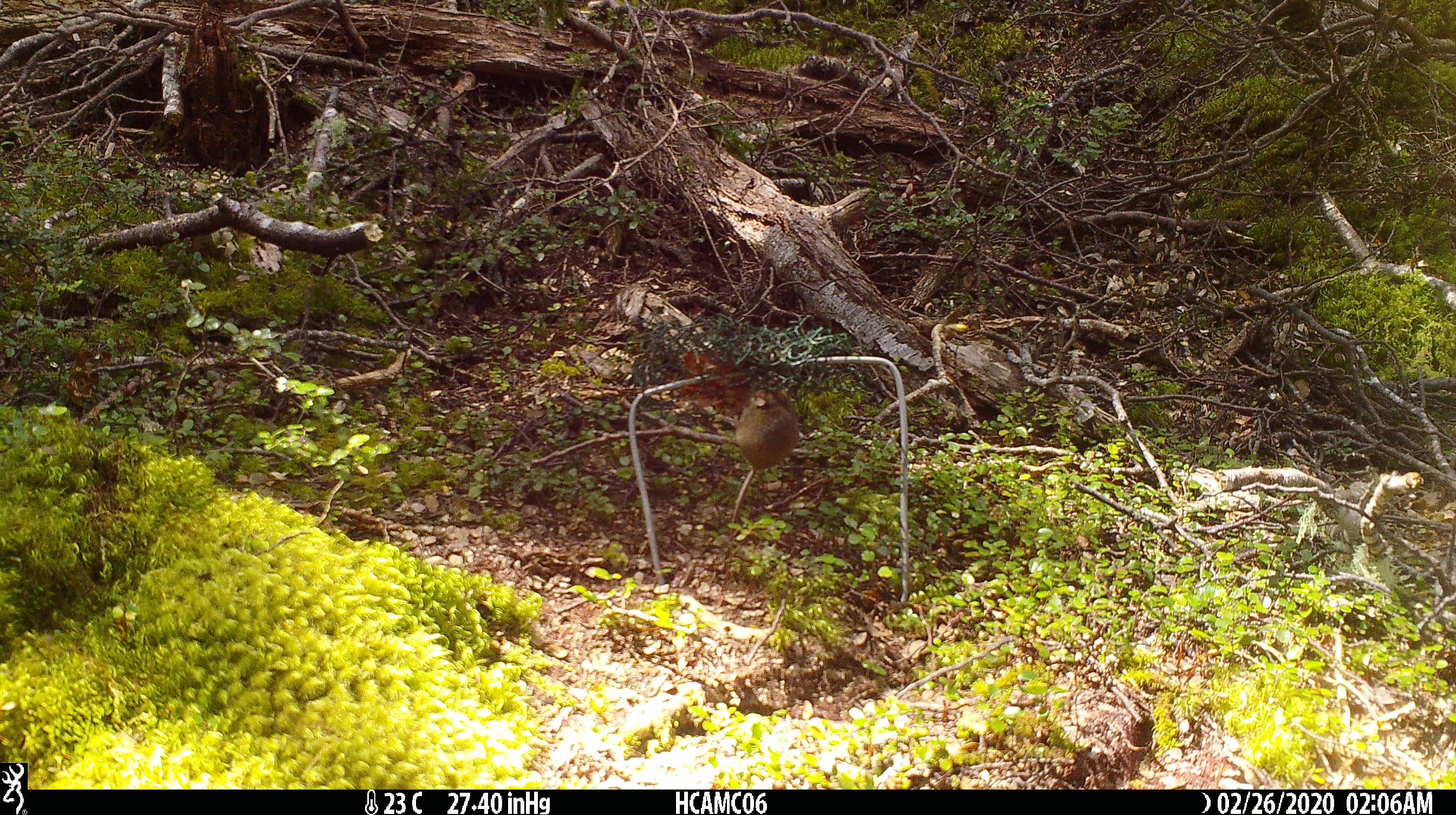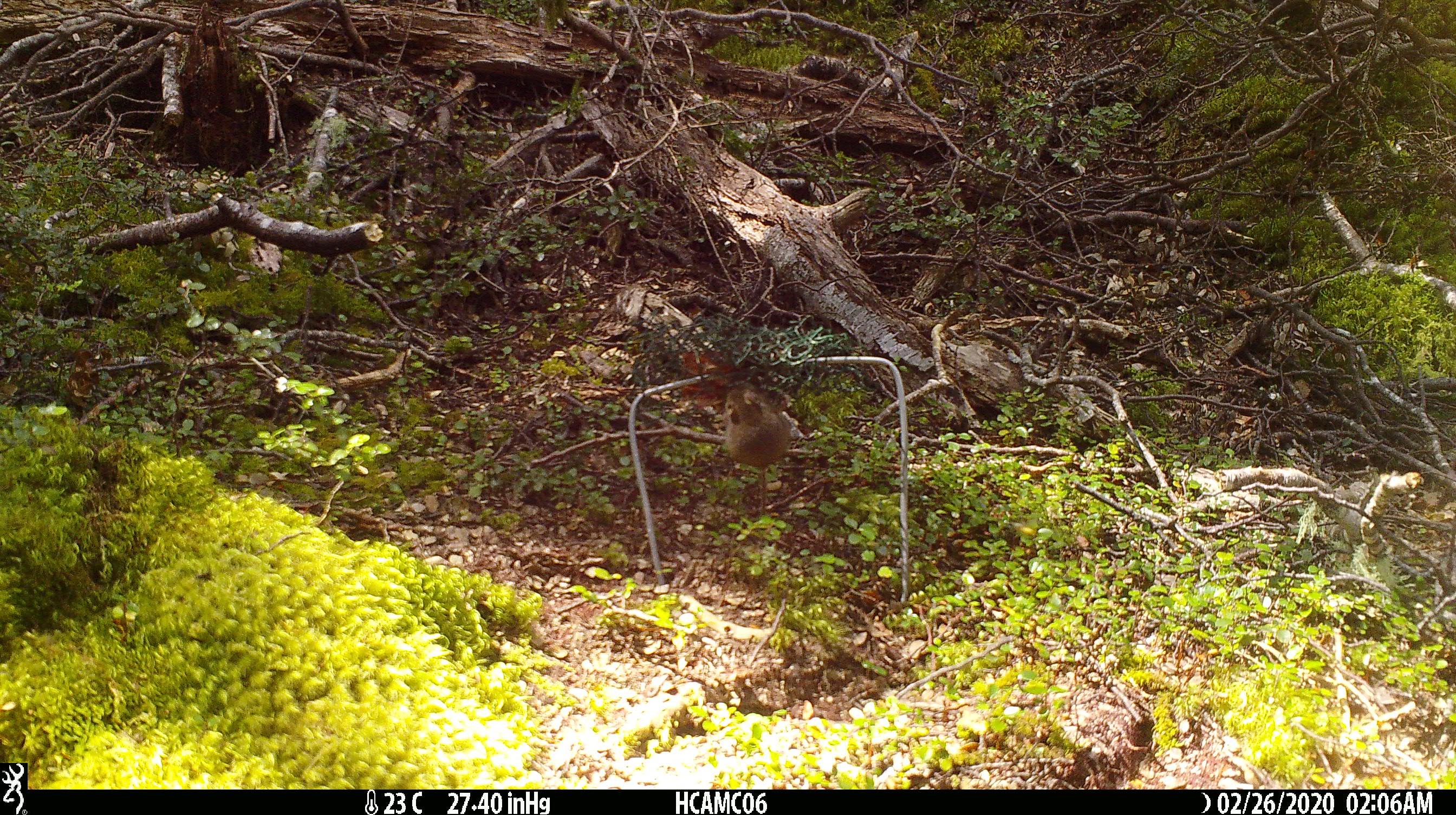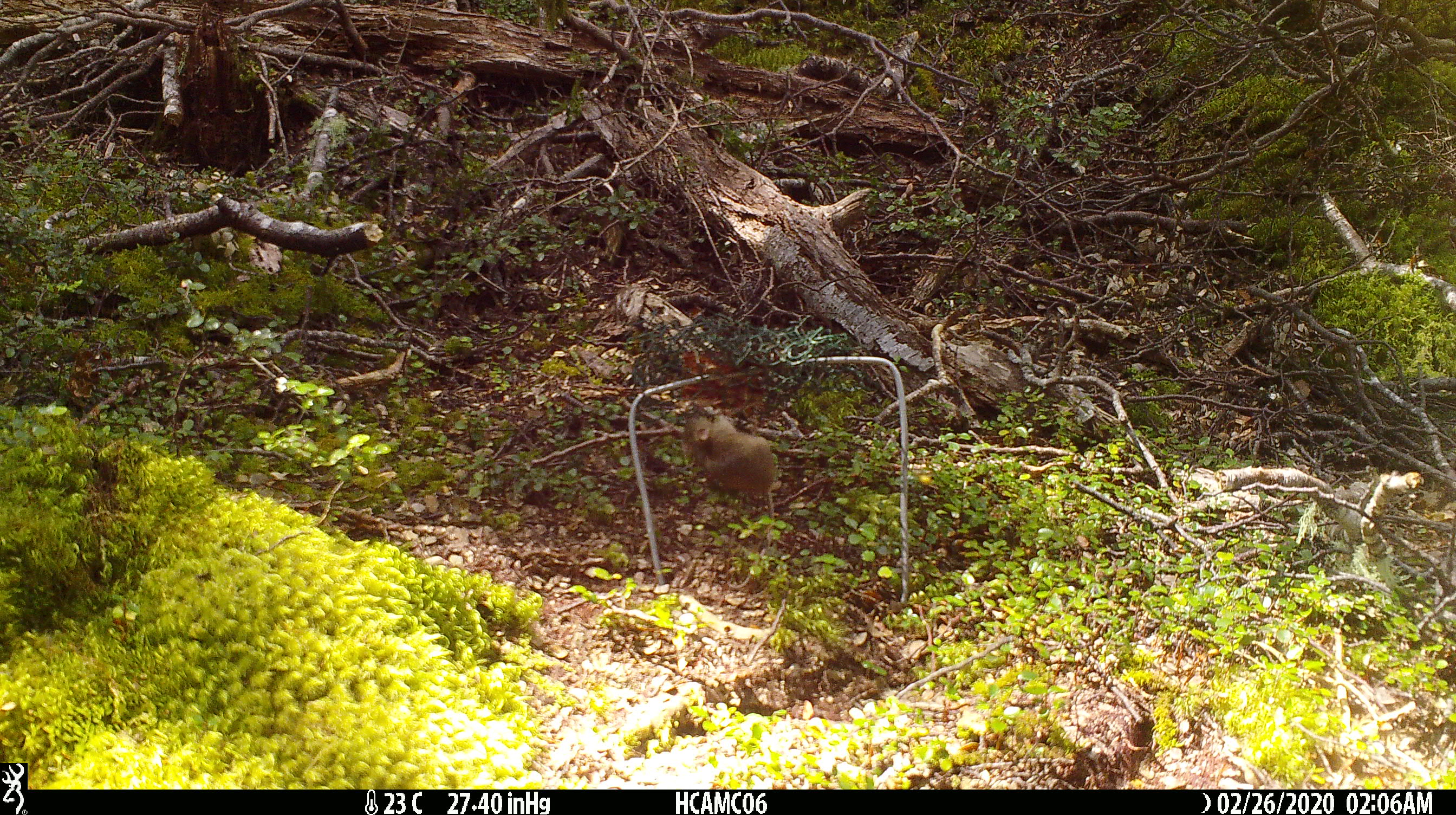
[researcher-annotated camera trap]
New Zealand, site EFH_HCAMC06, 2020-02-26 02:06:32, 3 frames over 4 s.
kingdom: Animalia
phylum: Chordata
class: Mammalia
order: Rodentia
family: Muridae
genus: Mus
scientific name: Mus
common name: mouse